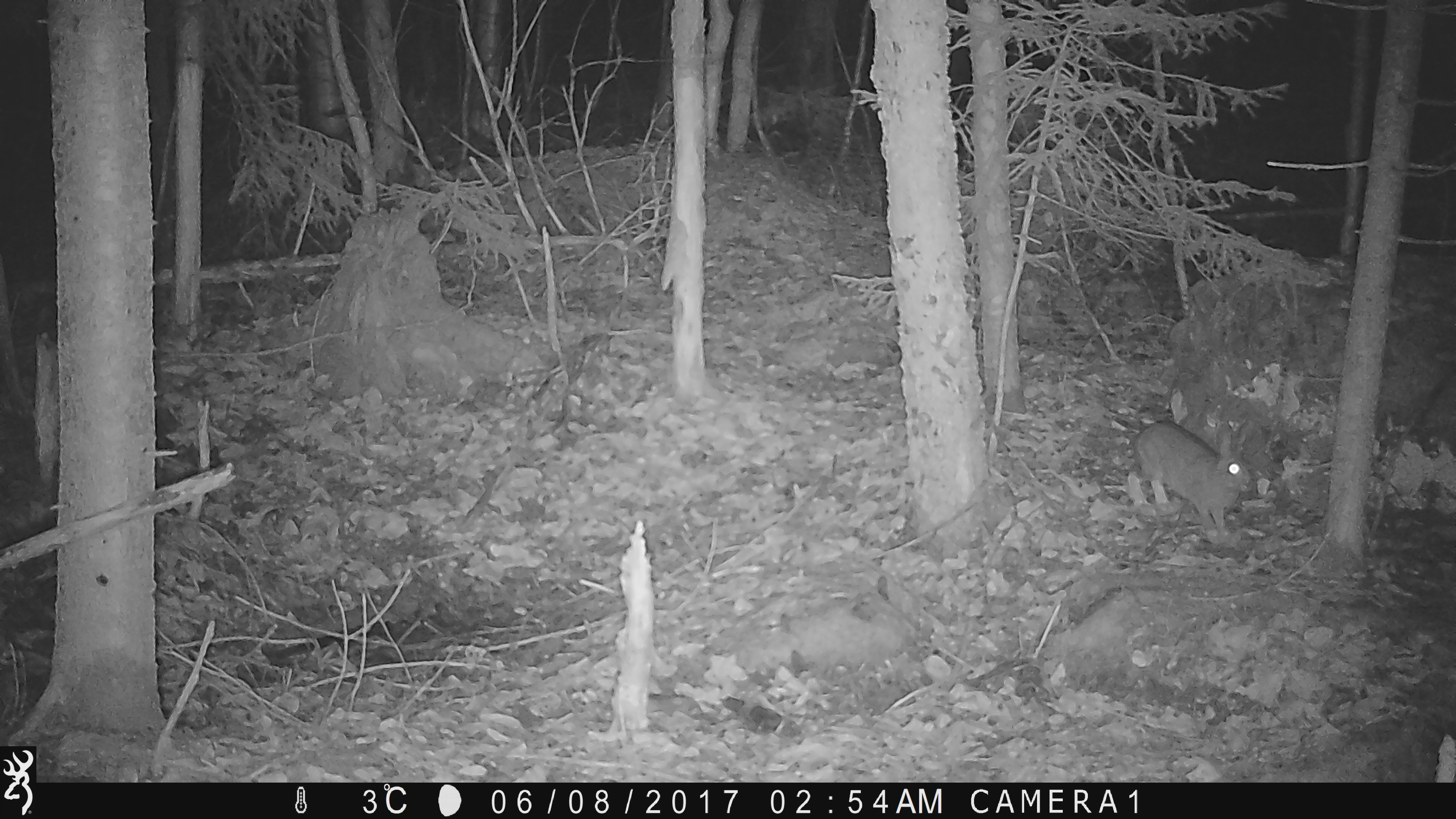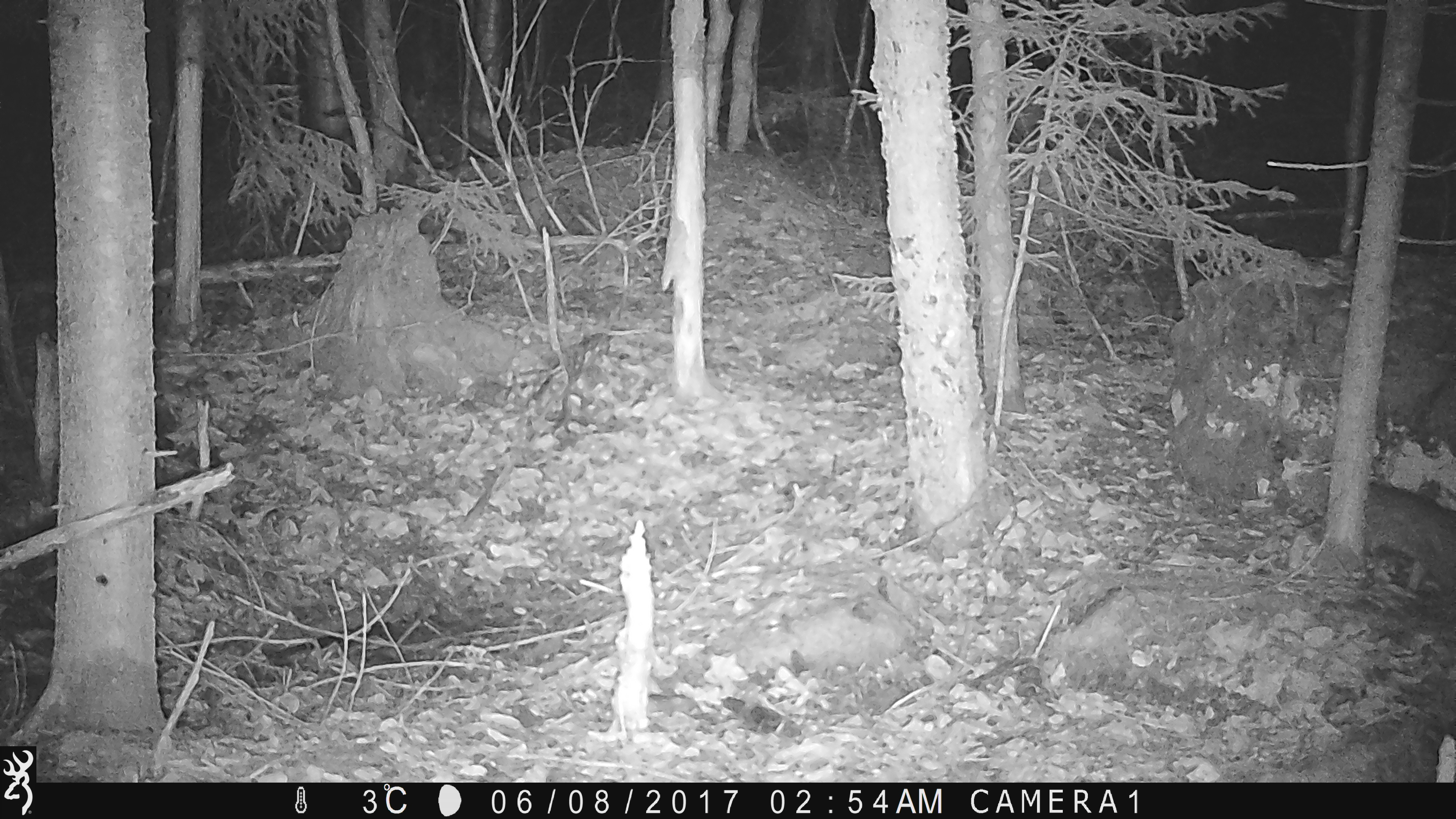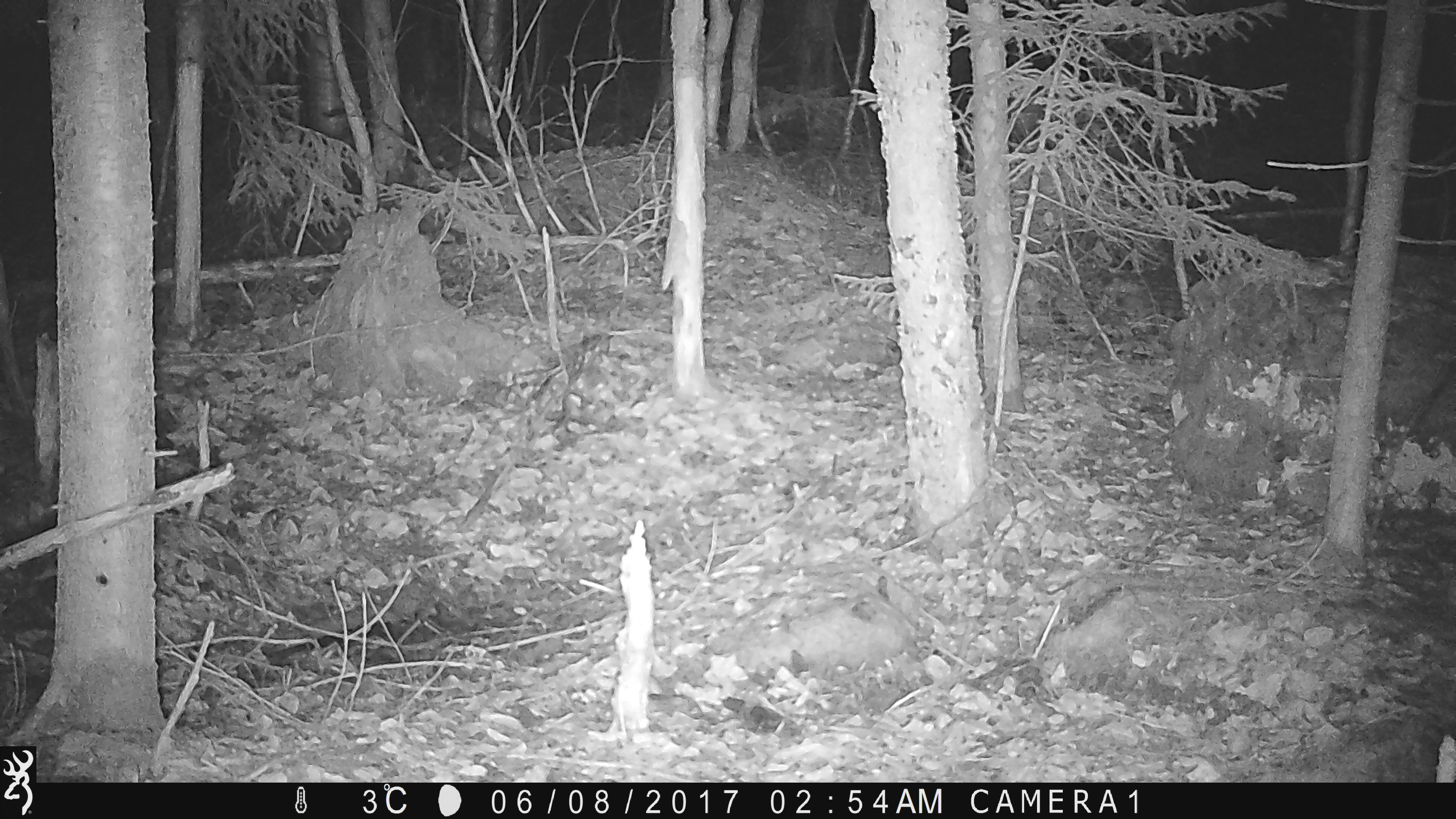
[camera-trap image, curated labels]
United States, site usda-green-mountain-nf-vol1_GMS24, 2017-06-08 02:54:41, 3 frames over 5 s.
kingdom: Animalia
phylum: Chordata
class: Mammalia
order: Lagomorpha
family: Leporidae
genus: Lepus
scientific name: Lepus americanus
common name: snowshoe hare